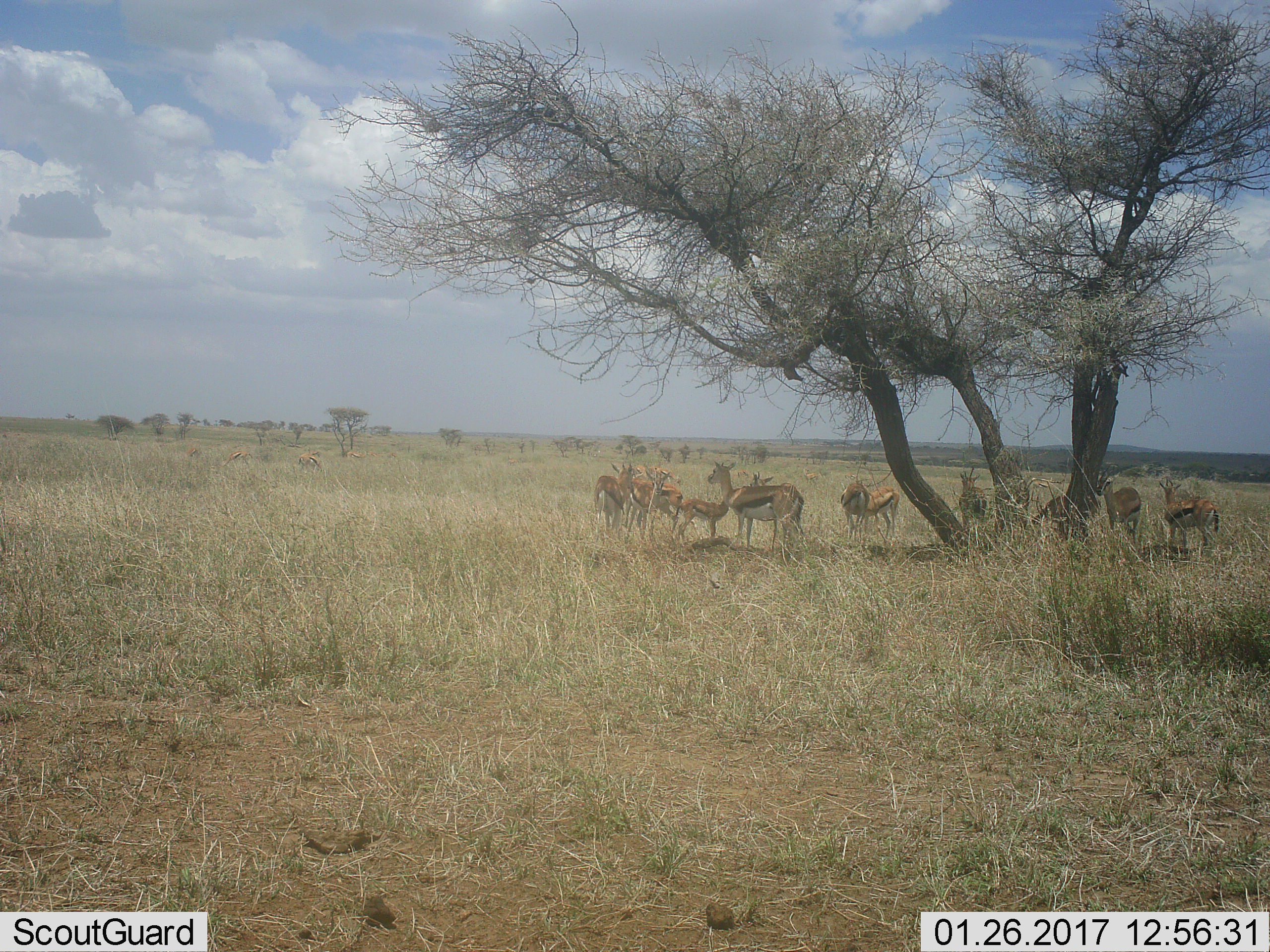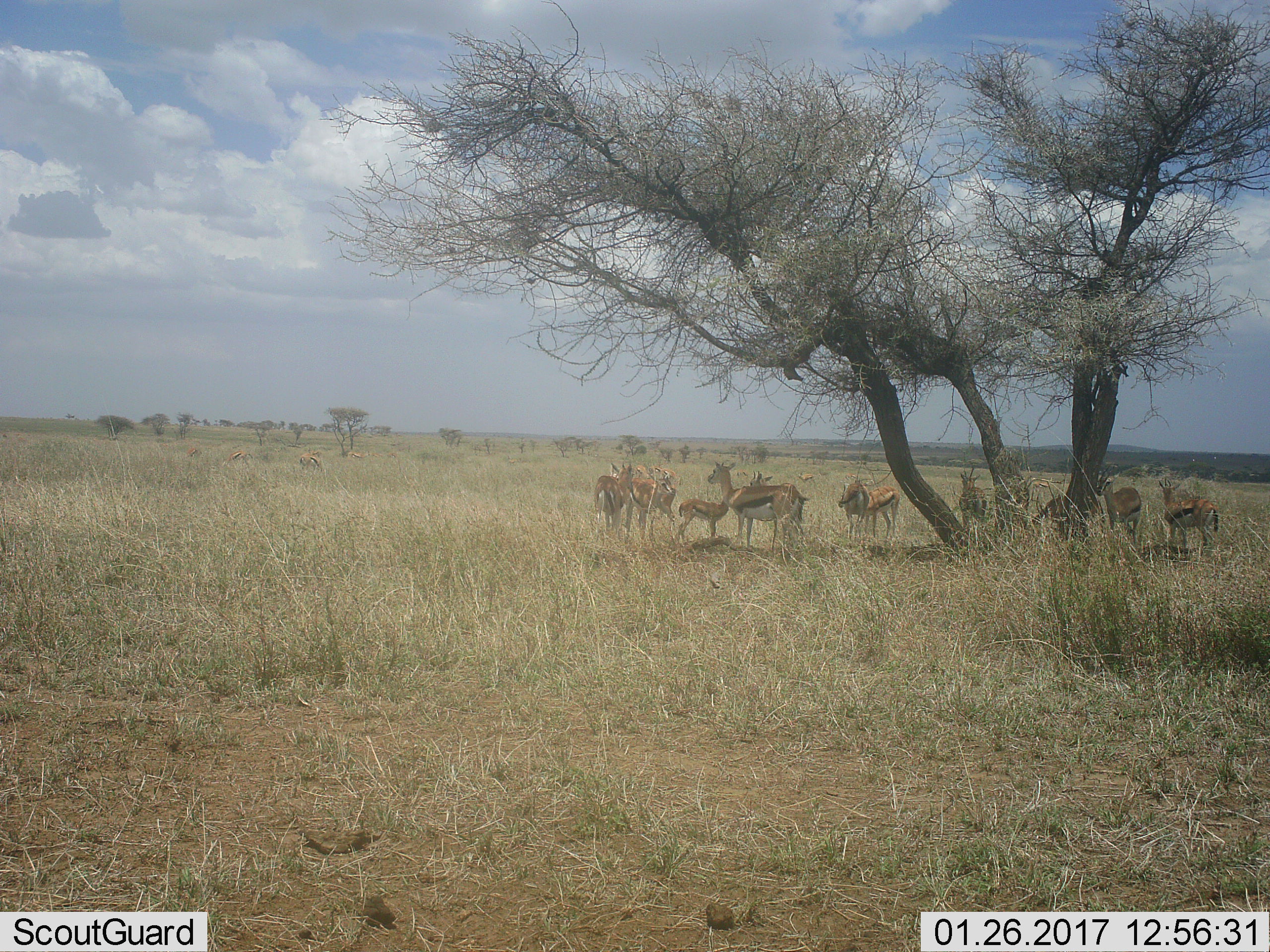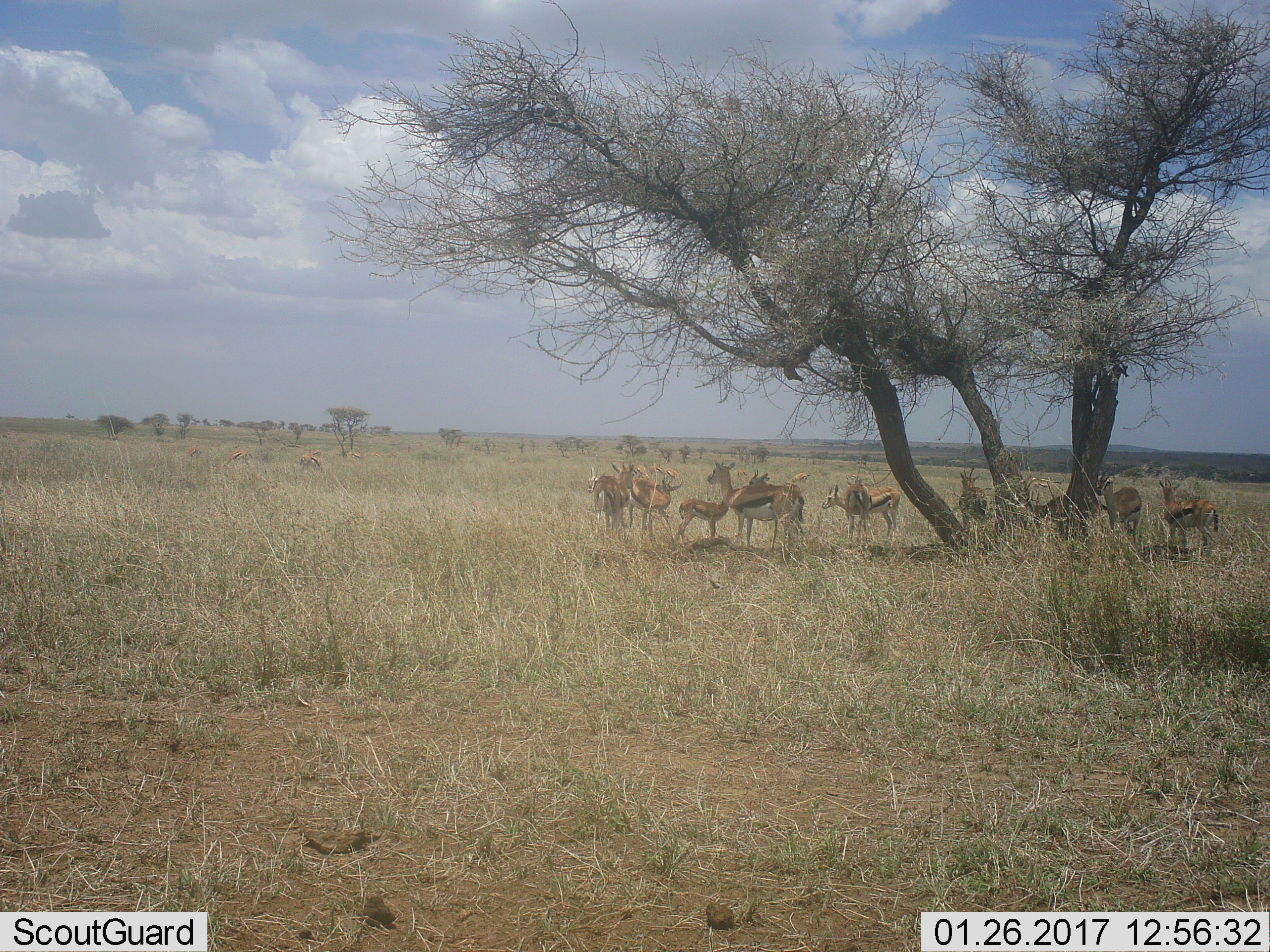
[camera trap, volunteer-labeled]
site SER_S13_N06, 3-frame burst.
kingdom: Animalia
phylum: Chordata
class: Mammalia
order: Artiodactyla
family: Bovidae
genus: Eudorcas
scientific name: Eudorcas thomsonii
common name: thomson's gazelle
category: gazellethomsons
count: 11-50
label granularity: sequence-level